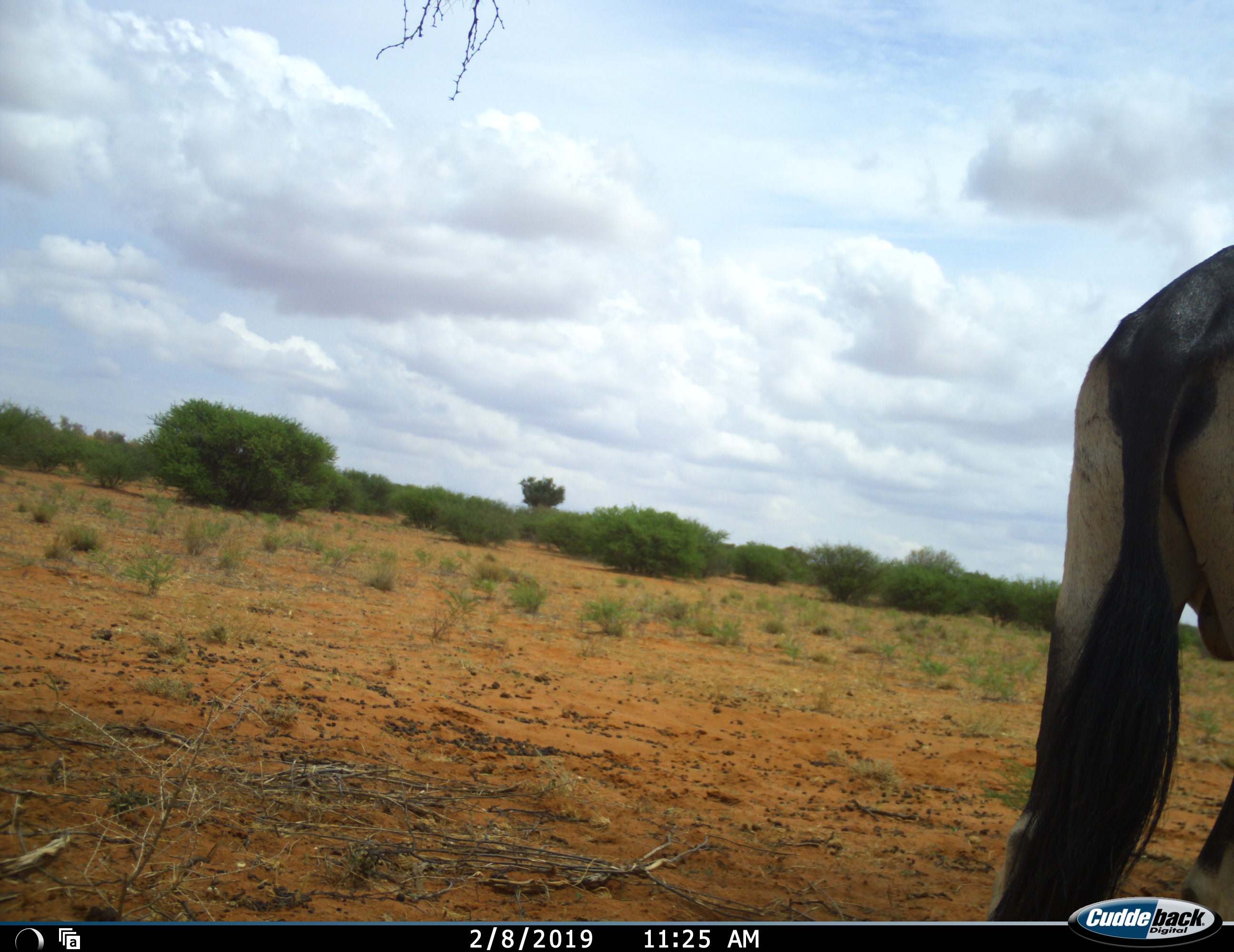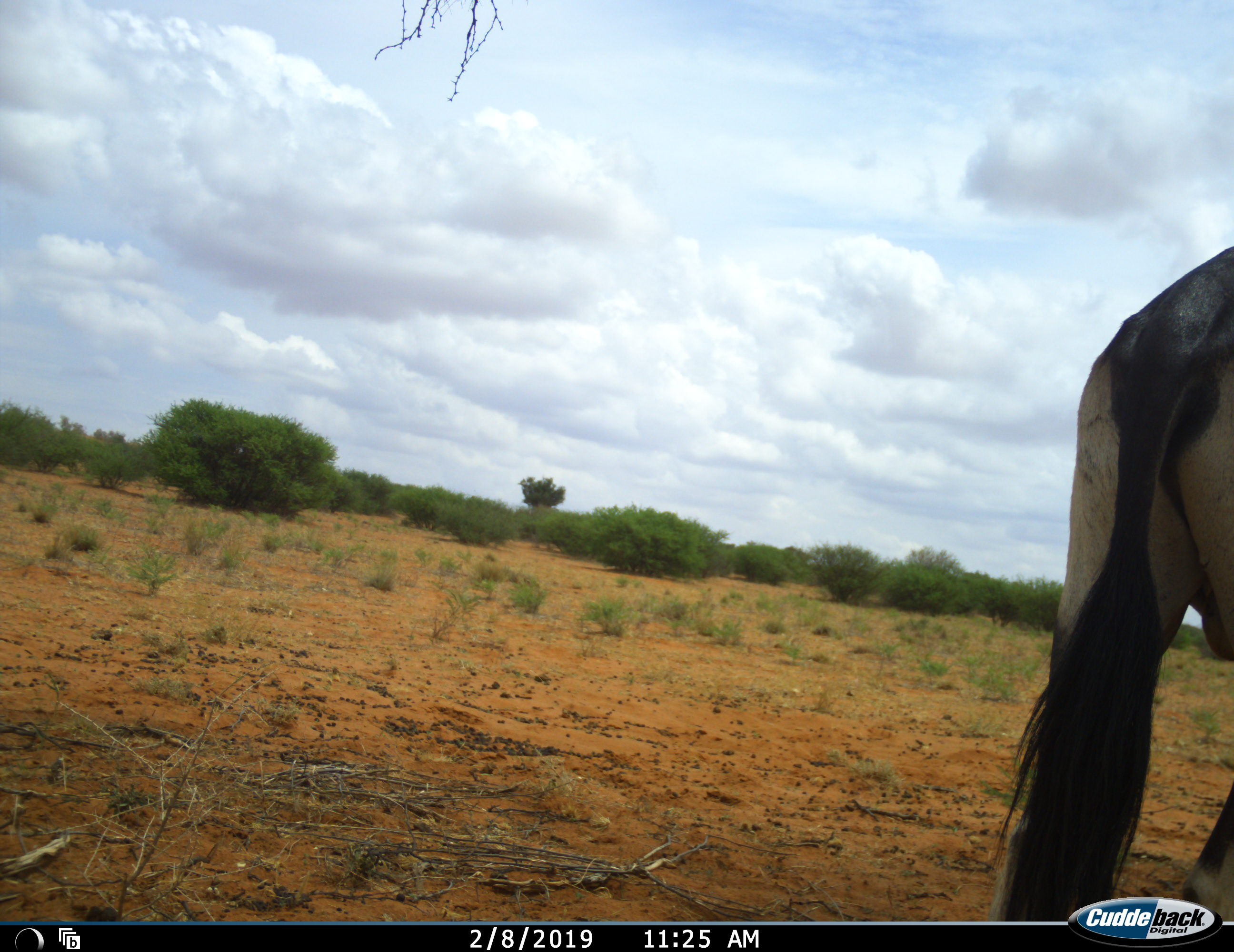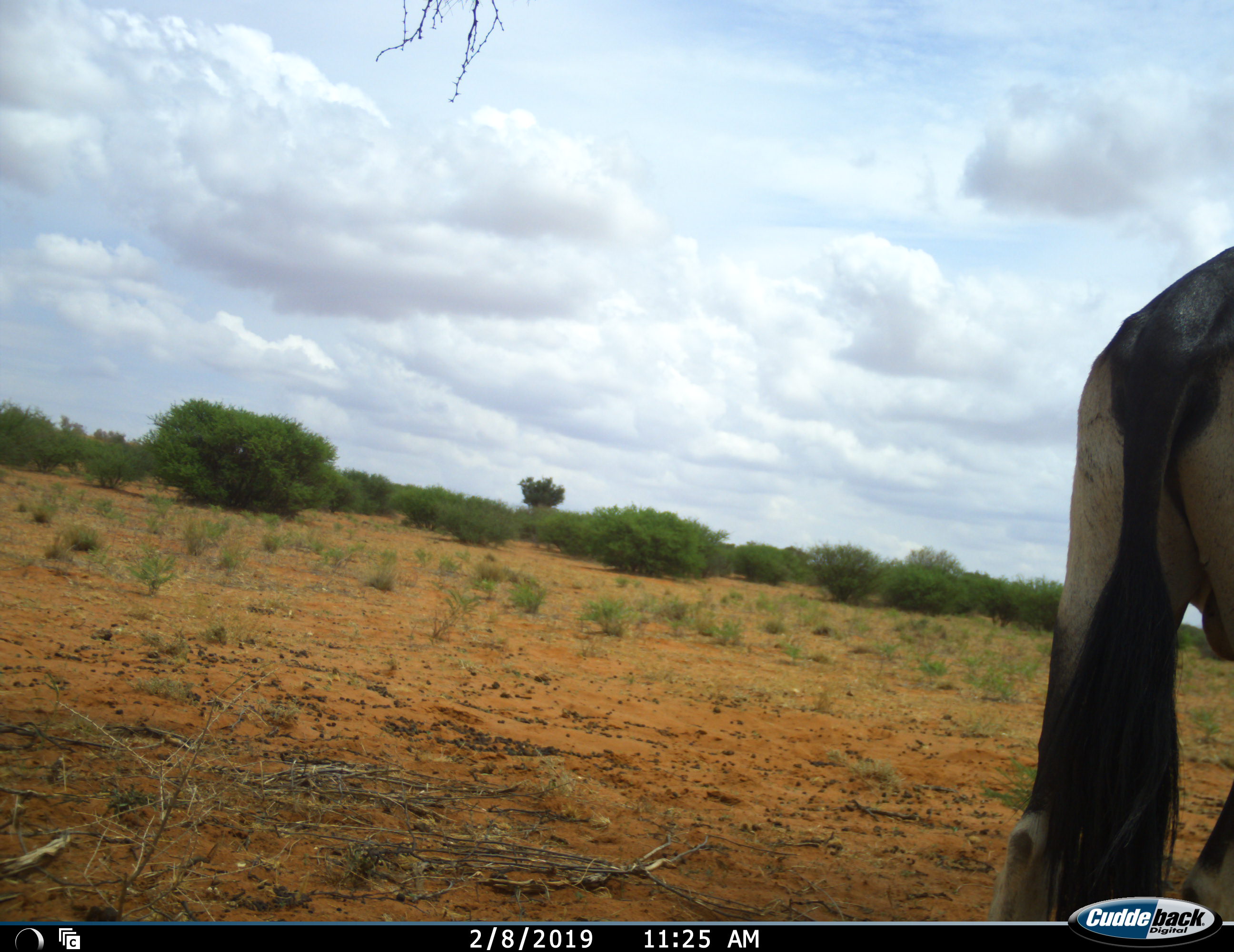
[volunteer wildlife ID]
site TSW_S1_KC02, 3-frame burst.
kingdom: Animalia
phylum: Chordata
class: Mammalia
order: Artiodactyla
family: Bovidae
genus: Oryx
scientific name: Oryx gazella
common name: gemsbok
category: oryx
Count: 1.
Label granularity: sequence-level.